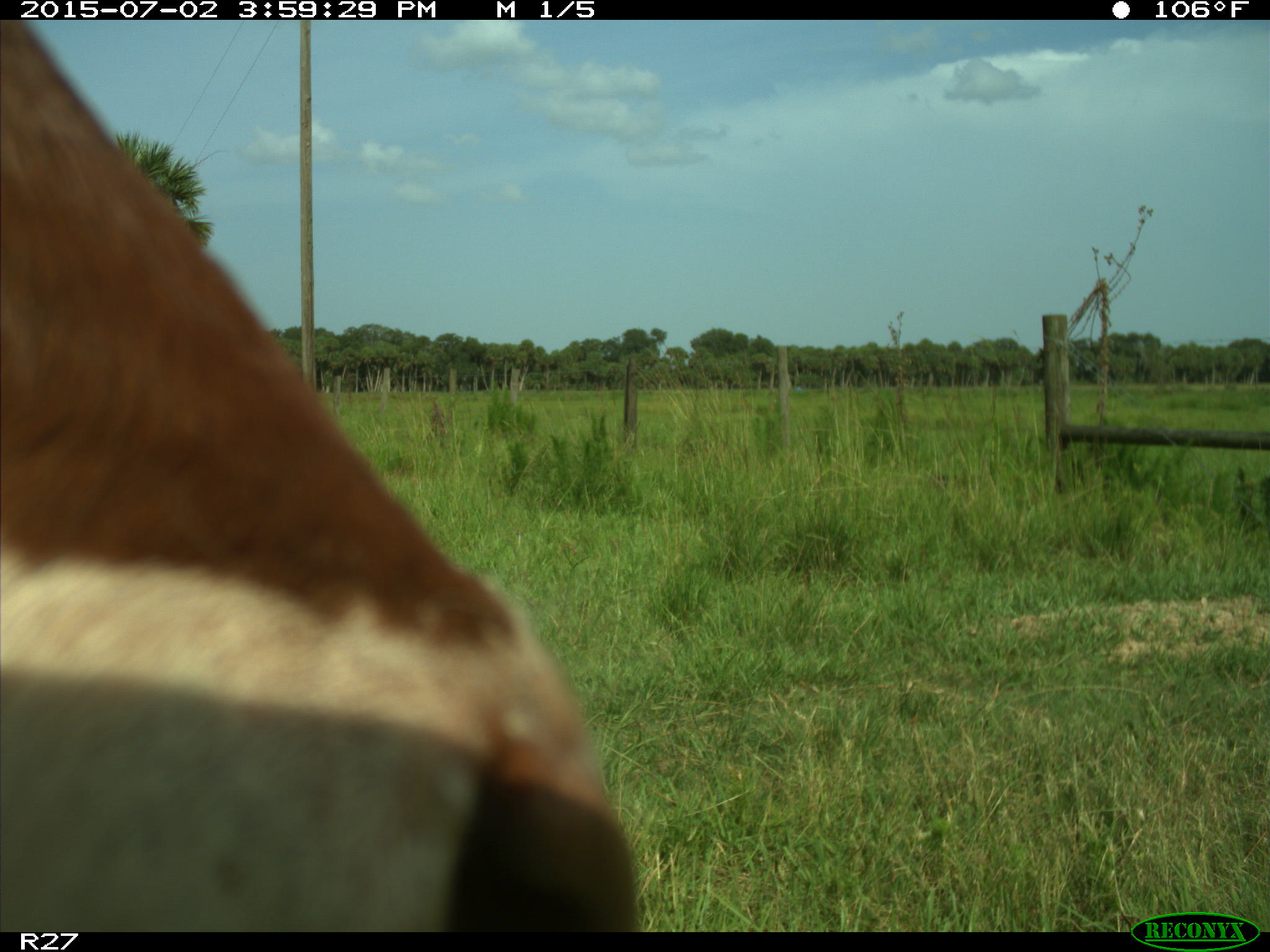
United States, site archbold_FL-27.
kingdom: Animalia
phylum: Chordata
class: Mammalia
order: Artiodactyla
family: Bovidae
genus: Bos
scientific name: Bos taurus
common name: domestic cow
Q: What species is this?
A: Bos taurus (domestic cow).